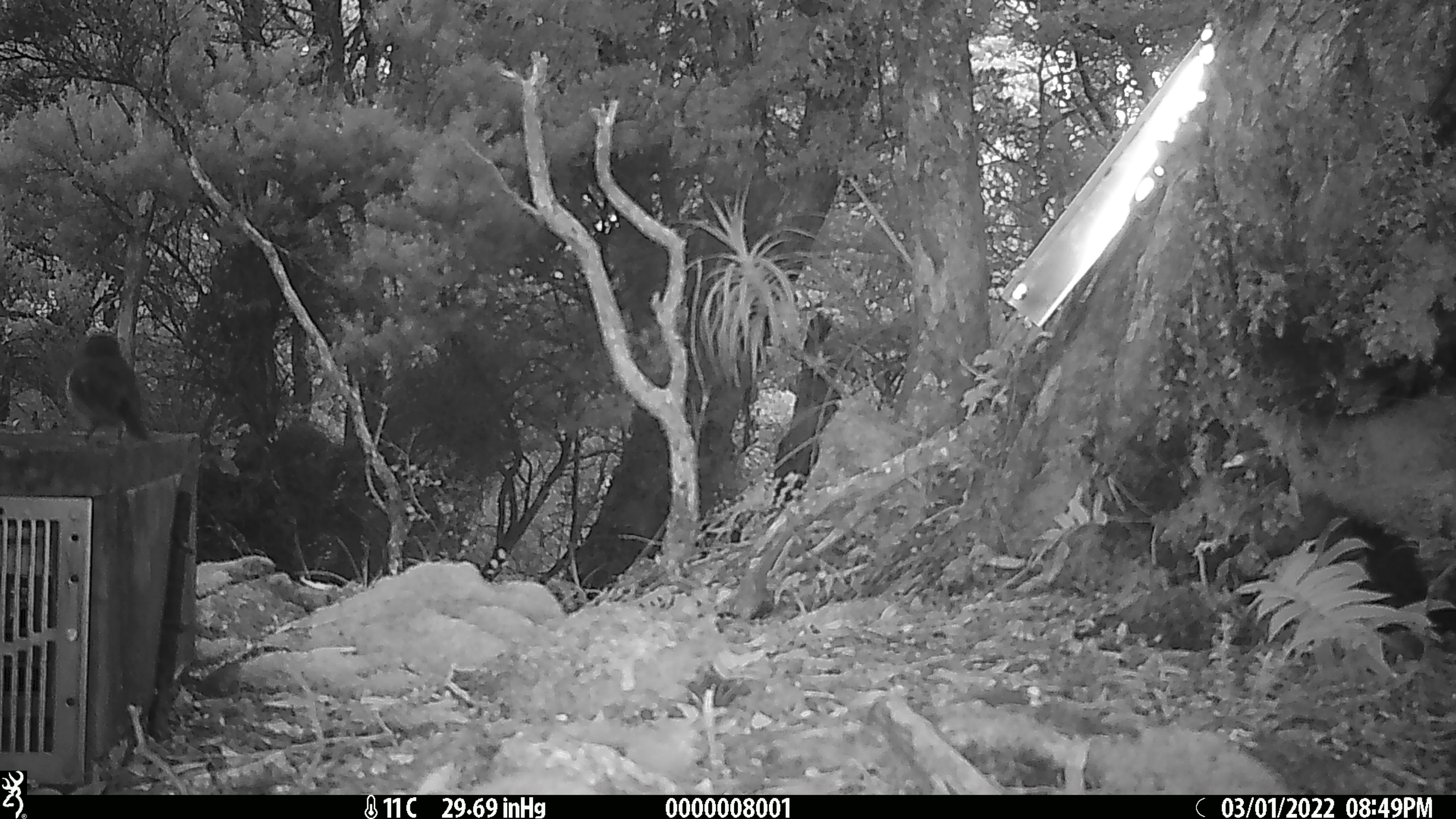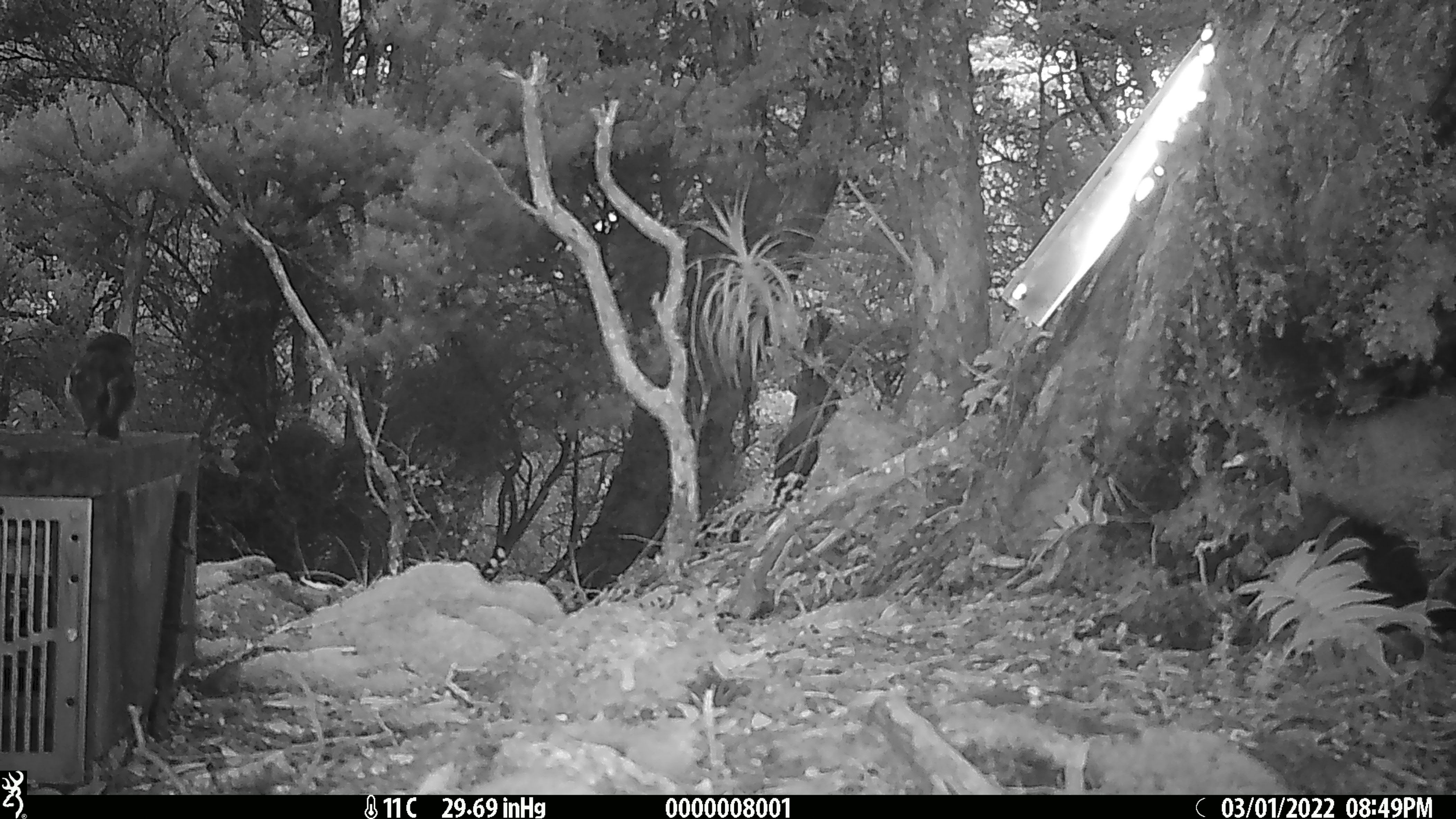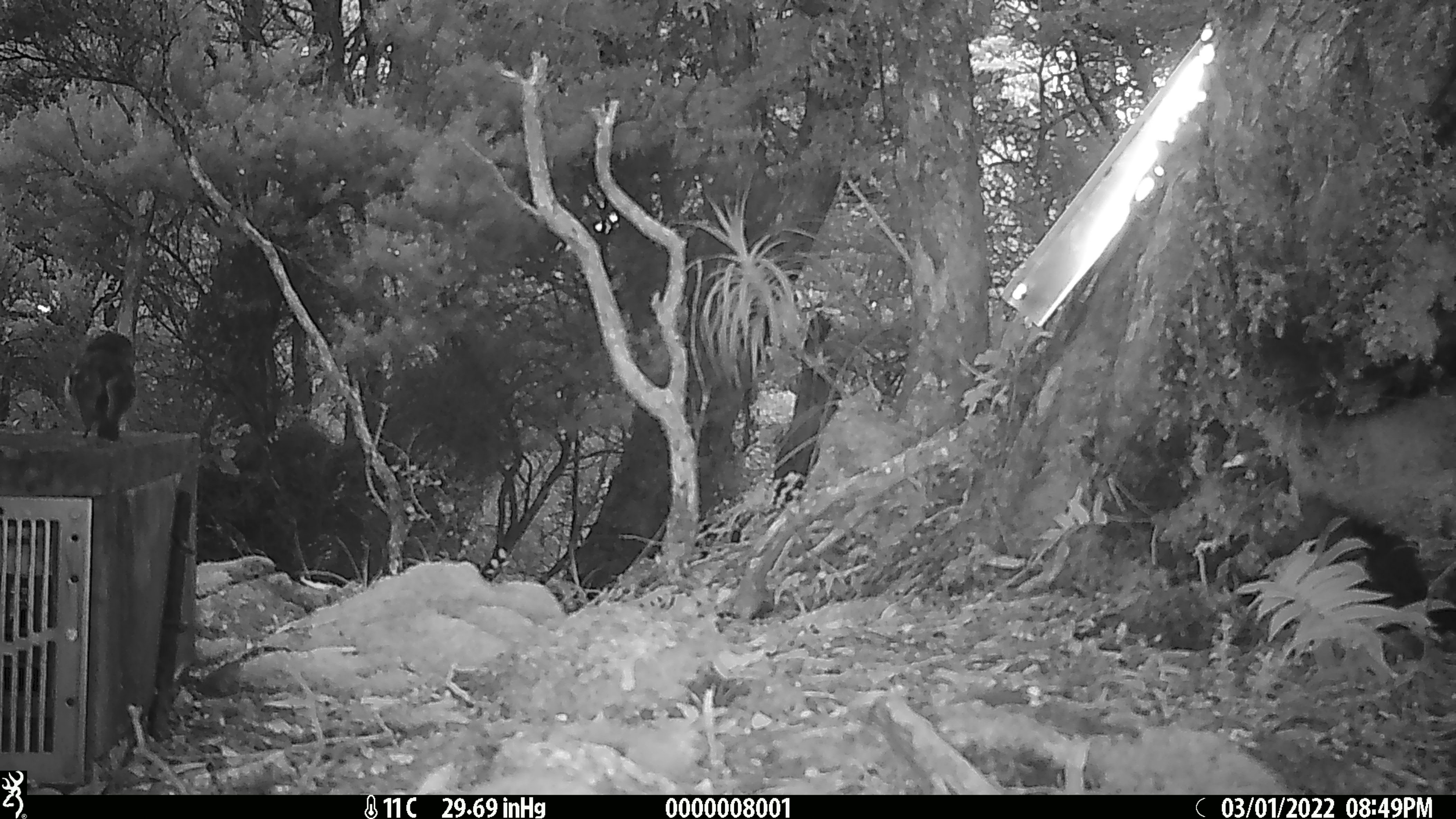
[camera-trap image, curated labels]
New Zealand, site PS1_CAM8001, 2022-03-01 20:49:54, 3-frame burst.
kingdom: Animalia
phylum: Chordata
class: Aves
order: Passeriformes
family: Petroicidae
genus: Petroica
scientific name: Petroica macrocephala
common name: tomtit